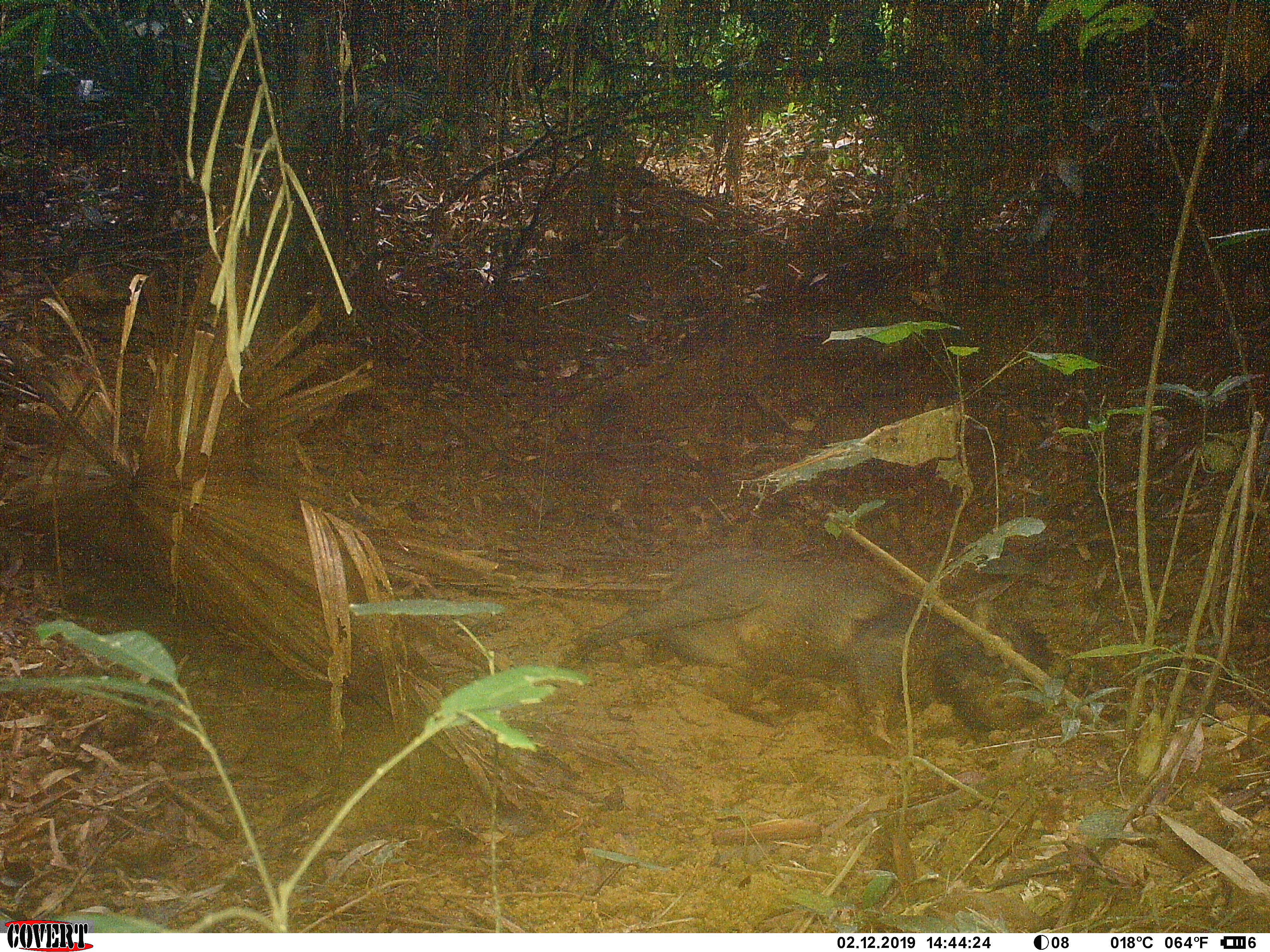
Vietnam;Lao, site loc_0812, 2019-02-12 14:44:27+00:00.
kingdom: Animalia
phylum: Chordata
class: Mammalia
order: Artiodactyla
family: Suidae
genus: Sus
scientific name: Sus scrofa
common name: eurasian wild pig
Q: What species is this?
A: Eurasian wild pig (Sus scrofa).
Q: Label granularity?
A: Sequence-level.